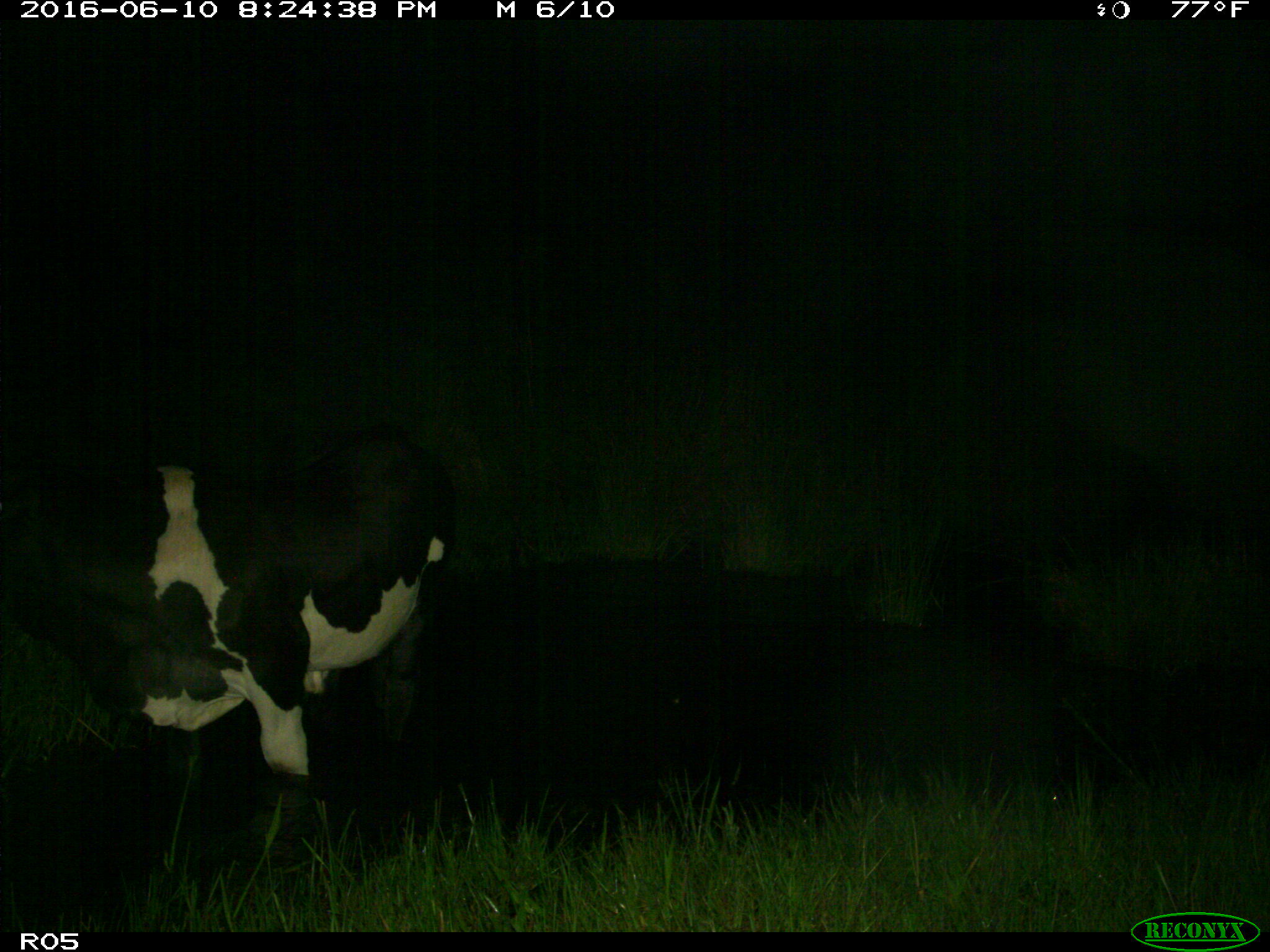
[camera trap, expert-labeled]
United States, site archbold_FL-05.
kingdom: Animalia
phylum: Chordata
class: Mammalia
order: Artiodactyla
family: Bovidae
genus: Bos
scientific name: Bos taurus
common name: domestic cow